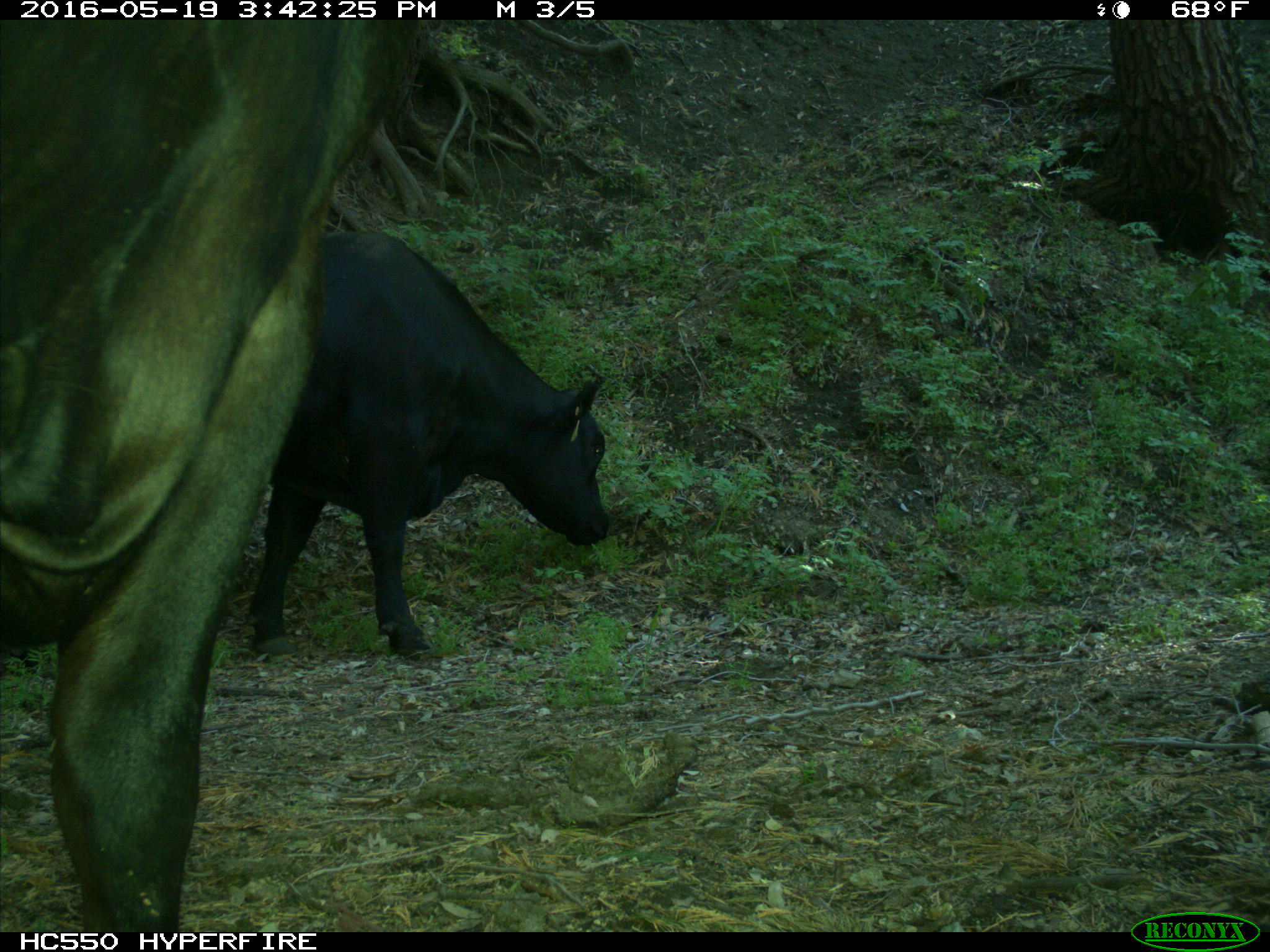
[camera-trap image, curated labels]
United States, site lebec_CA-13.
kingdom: Animalia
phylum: Chordata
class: Mammalia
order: Artiodactyla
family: Bovidae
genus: Bos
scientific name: Bos taurus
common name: domestic cow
Bos taurus (domestic cow).